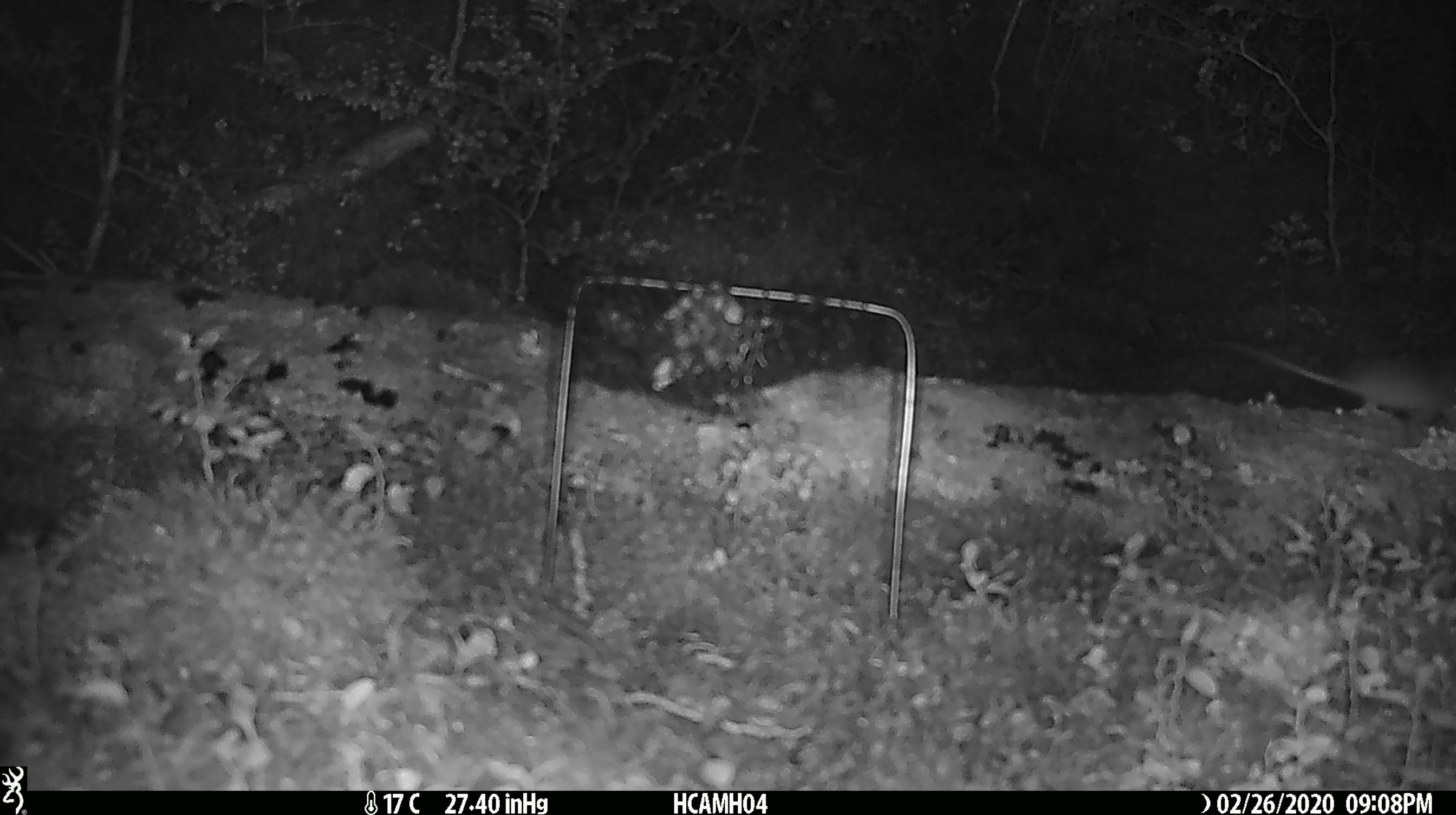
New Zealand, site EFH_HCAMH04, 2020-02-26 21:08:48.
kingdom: Animalia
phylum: Chordata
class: Mammalia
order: Rodentia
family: Muridae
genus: Mus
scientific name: Mus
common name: mouse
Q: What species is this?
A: Mouse (Mus).